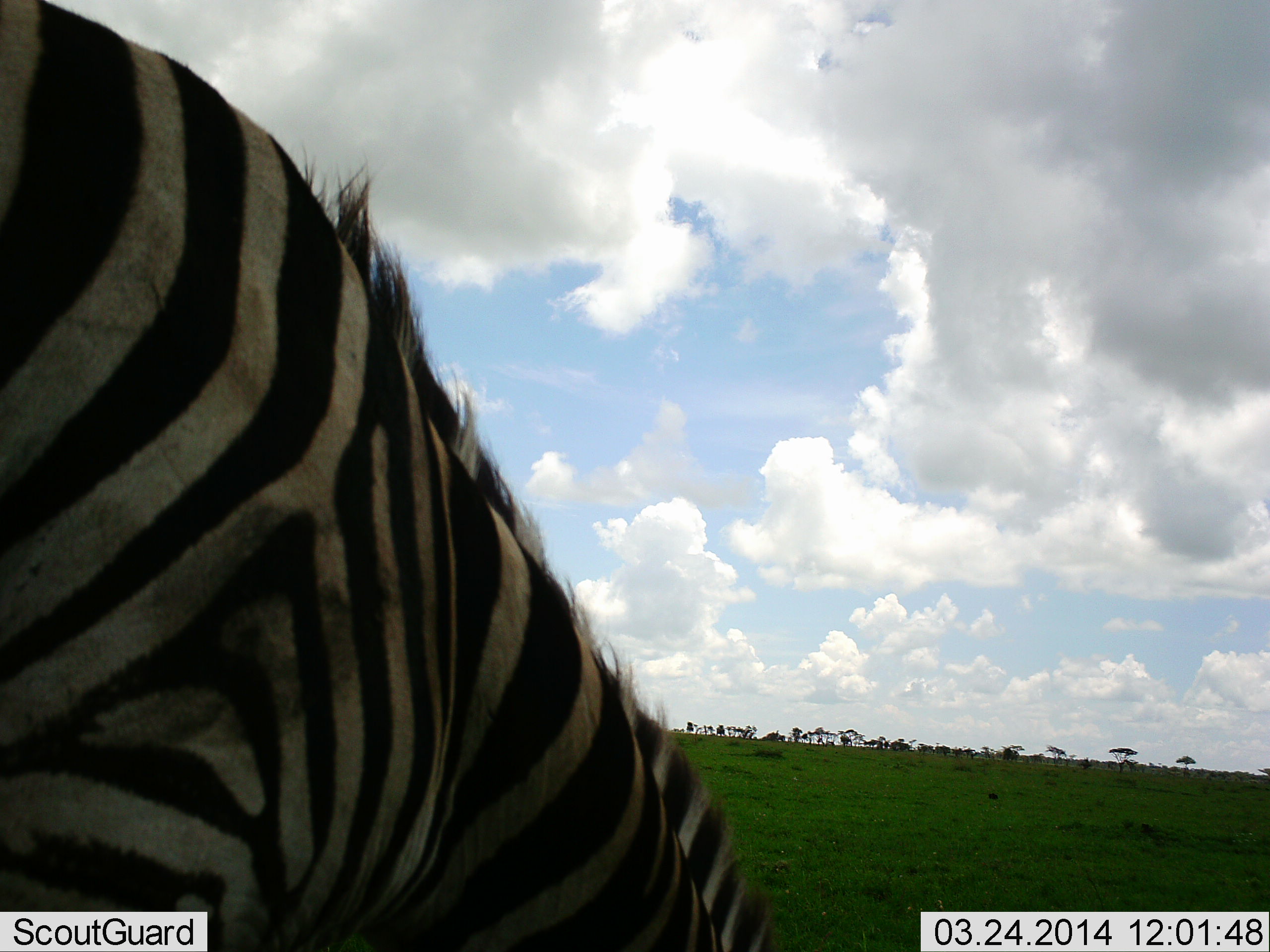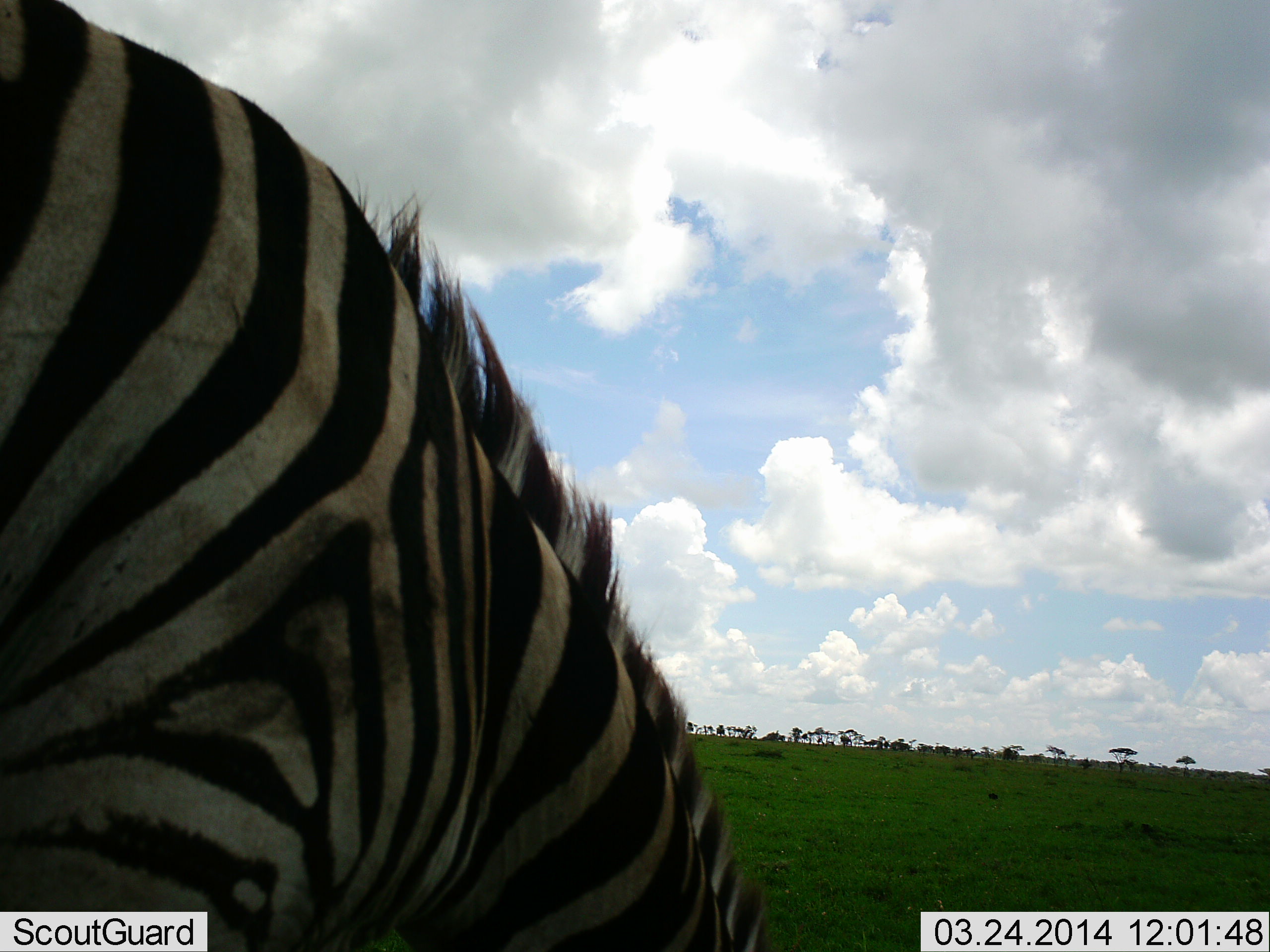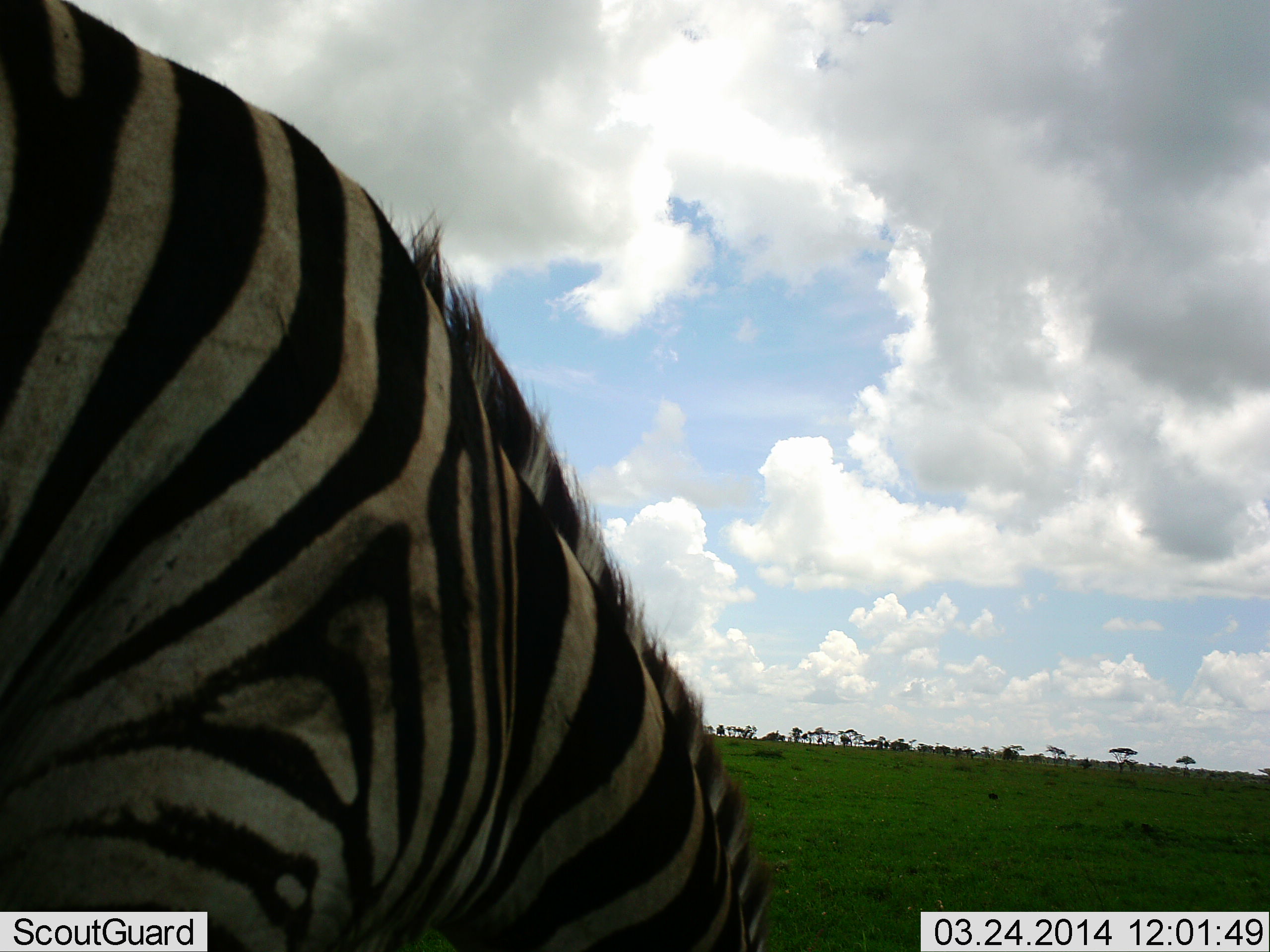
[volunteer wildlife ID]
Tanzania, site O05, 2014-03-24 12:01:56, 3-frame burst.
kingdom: Animalia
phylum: Chordata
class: Mammalia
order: Perissodactyla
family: Equidae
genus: Equus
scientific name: Equus quagga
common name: plains zebra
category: zebra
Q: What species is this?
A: Zebra (plains zebra) (Equus quagga).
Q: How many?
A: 1.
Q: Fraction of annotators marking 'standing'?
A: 30%.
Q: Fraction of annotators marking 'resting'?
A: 0%.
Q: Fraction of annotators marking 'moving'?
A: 0%.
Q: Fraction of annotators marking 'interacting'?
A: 0%.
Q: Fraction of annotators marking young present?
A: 0%.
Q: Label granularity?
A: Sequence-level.